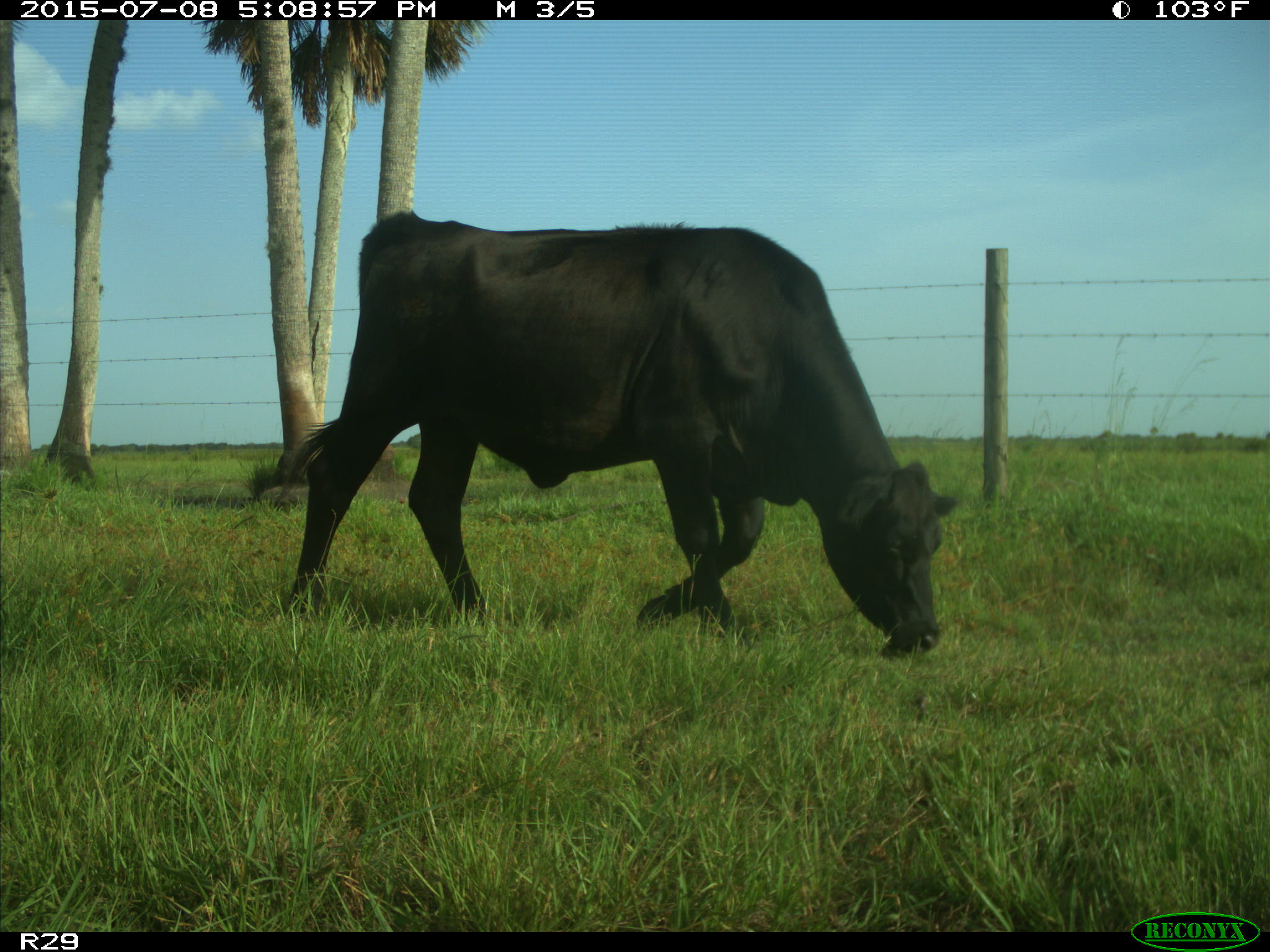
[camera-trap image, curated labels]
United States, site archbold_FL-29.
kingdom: Animalia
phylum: Chordata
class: Mammalia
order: Artiodactyla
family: Bovidae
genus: Bos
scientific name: Bos taurus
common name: domestic cow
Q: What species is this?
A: Bos taurus (domestic cow).